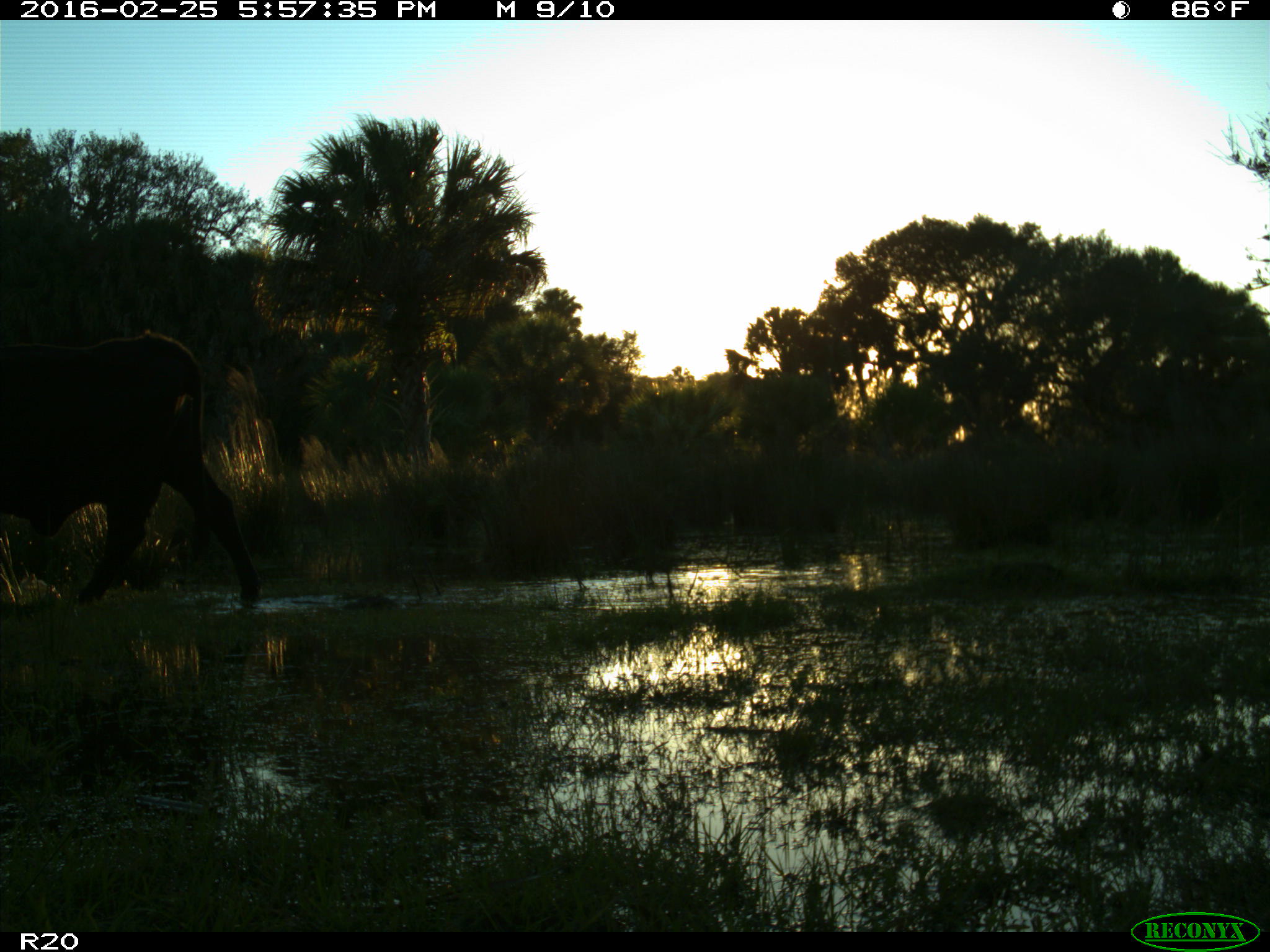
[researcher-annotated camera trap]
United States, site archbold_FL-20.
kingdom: Animalia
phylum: Chordata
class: Mammalia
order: Artiodactyla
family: Bovidae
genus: Bos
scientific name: Bos taurus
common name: domestic cow